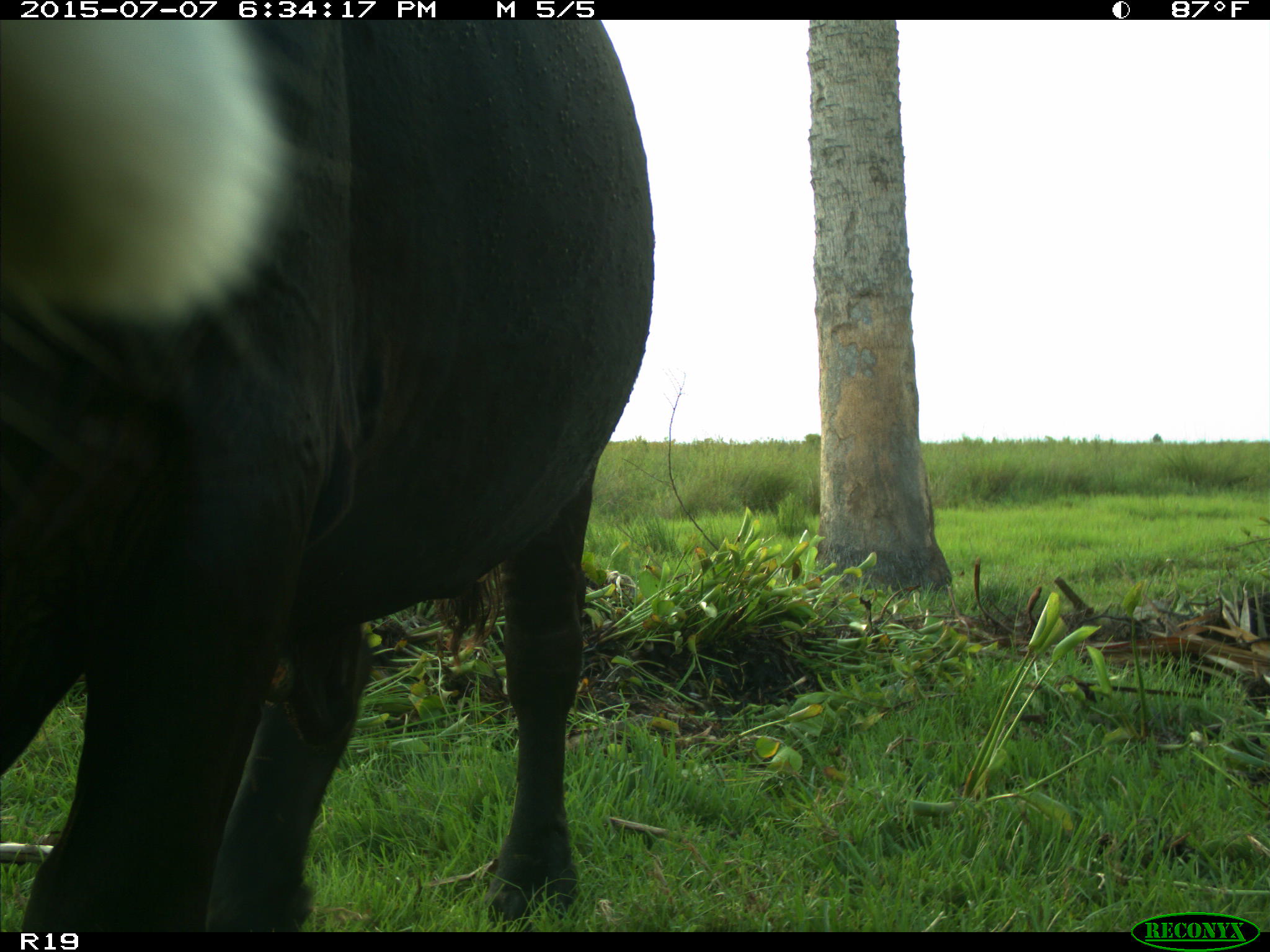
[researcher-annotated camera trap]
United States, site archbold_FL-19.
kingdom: Animalia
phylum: Chordata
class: Mammalia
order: Artiodactyla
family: Bovidae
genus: Bos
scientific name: Bos taurus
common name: domestic cow